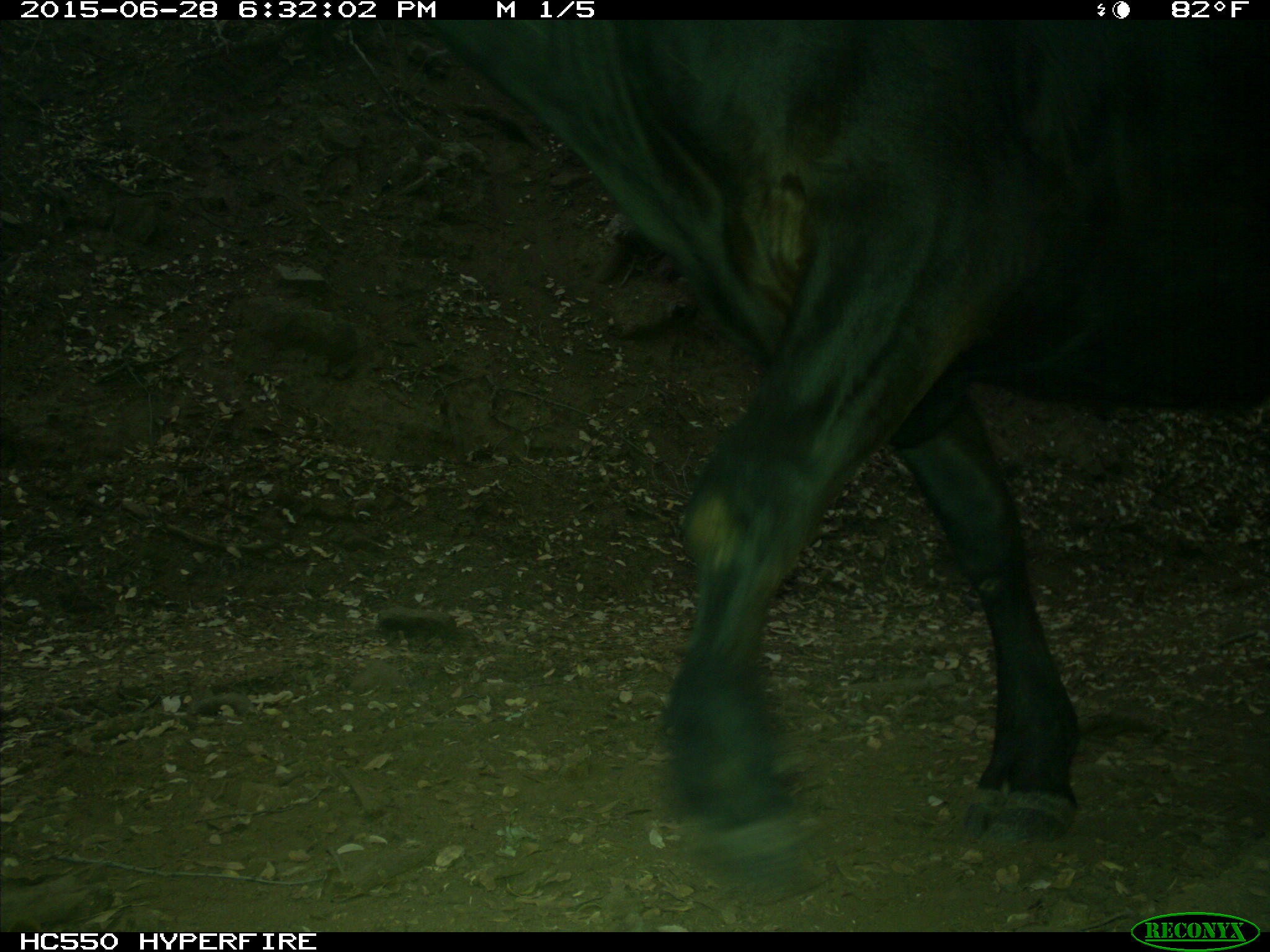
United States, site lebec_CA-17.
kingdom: Animalia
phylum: Chordata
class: Mammalia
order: Artiodactyla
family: Bovidae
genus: Bos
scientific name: Bos taurus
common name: domestic cow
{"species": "Bos taurus (domestic cow)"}